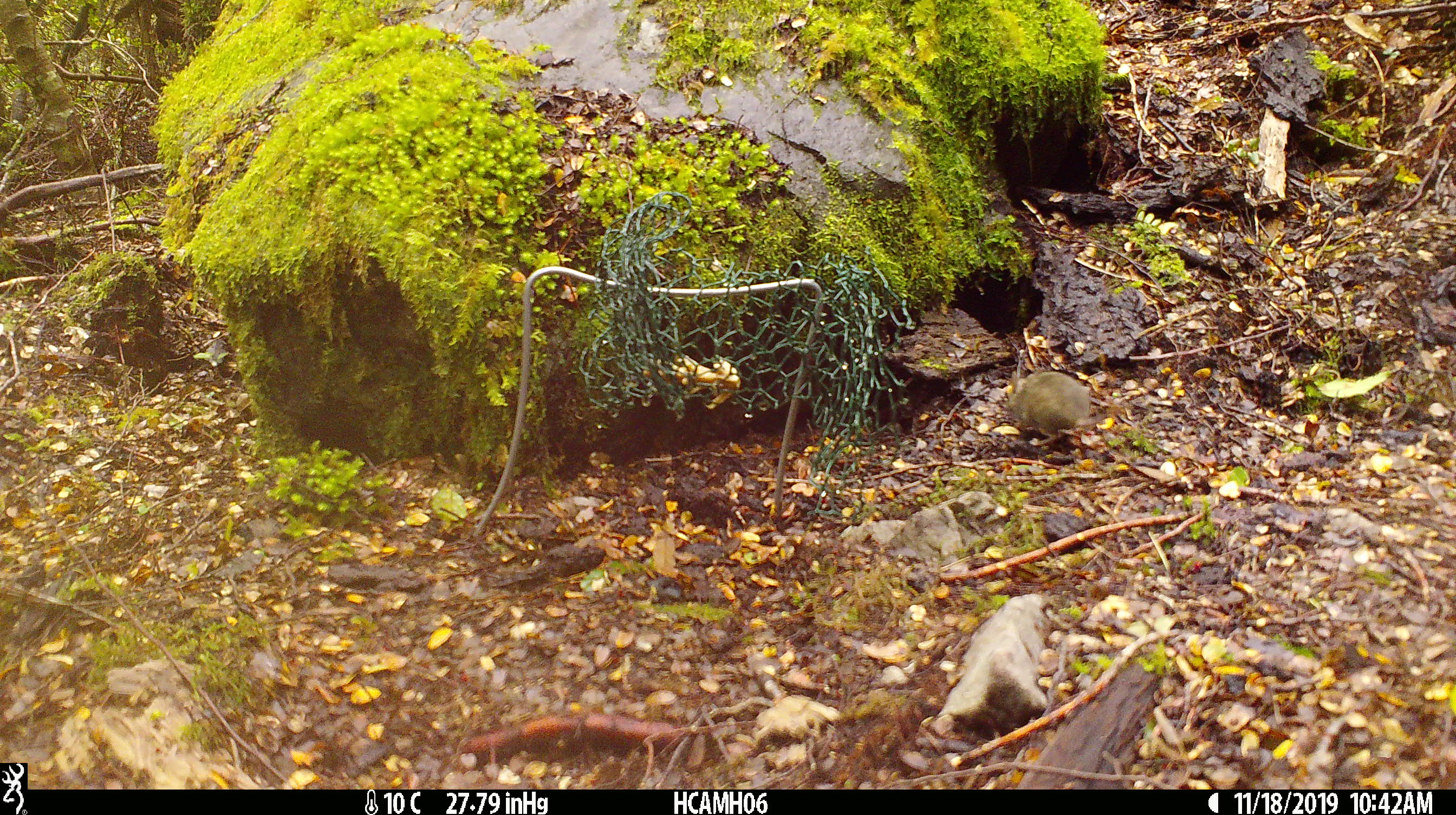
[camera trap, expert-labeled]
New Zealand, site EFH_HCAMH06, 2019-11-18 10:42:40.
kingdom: Animalia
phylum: Chordata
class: Mammalia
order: Rodentia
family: Muridae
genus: Mus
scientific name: Mus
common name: mouse